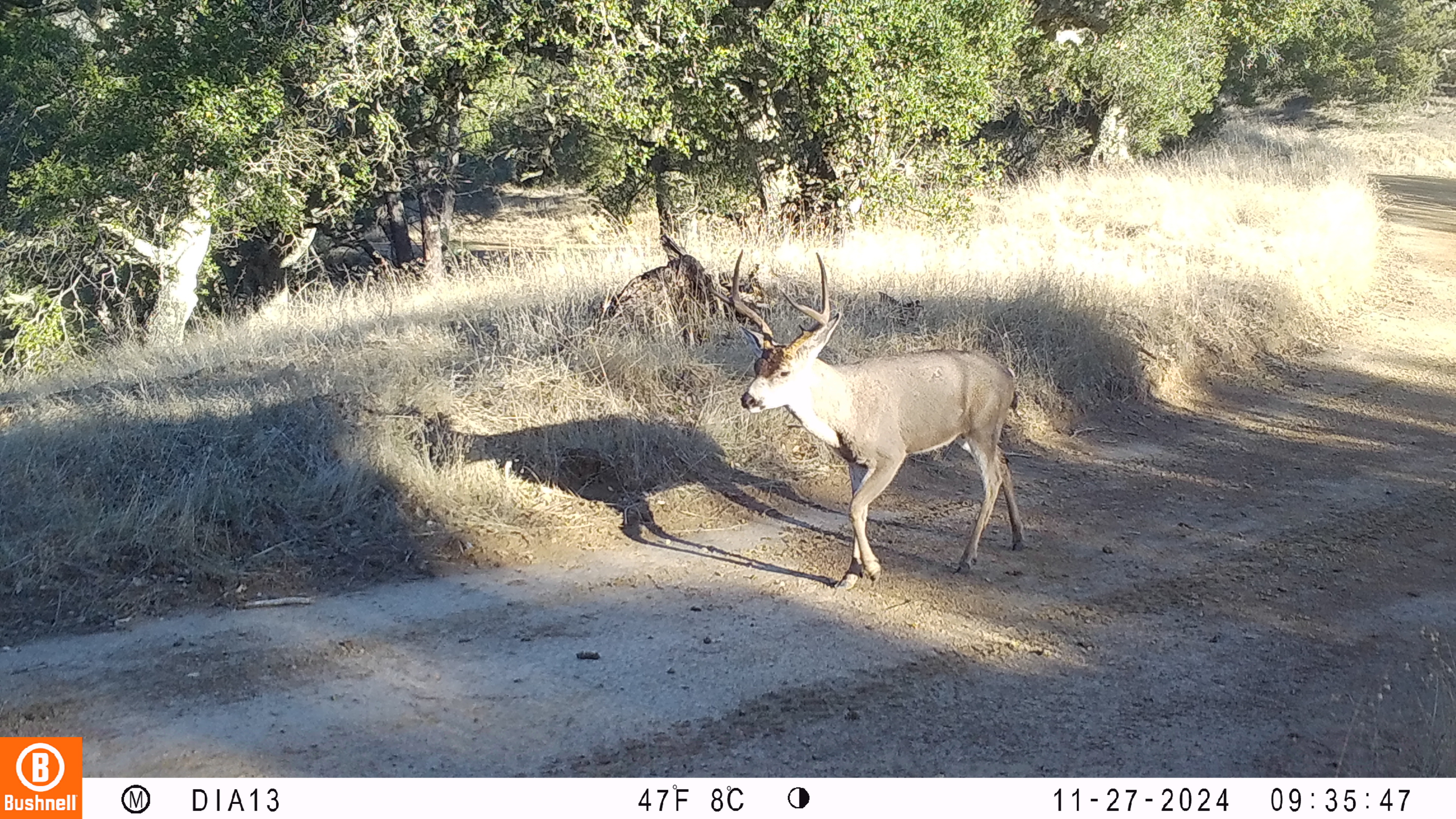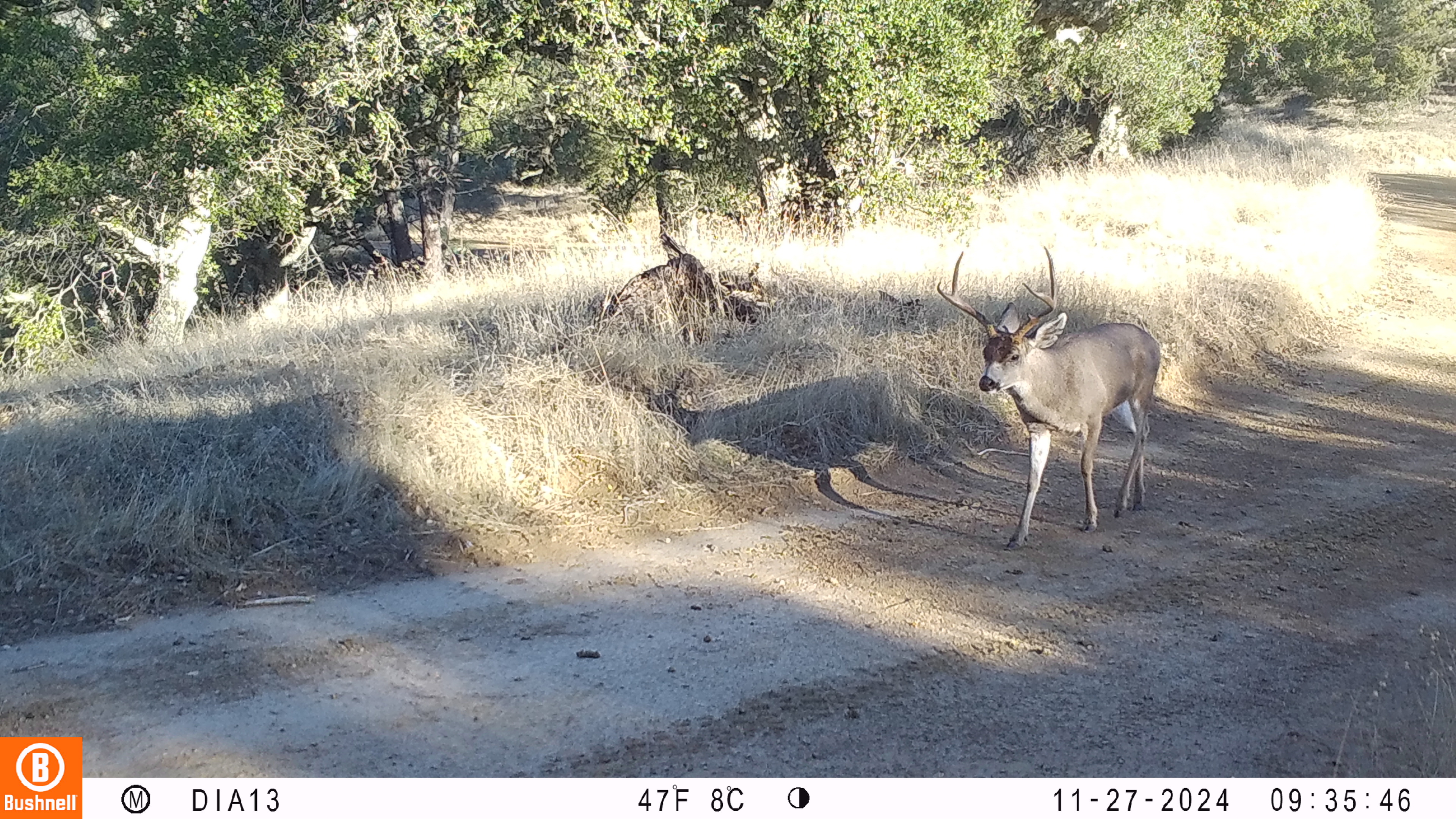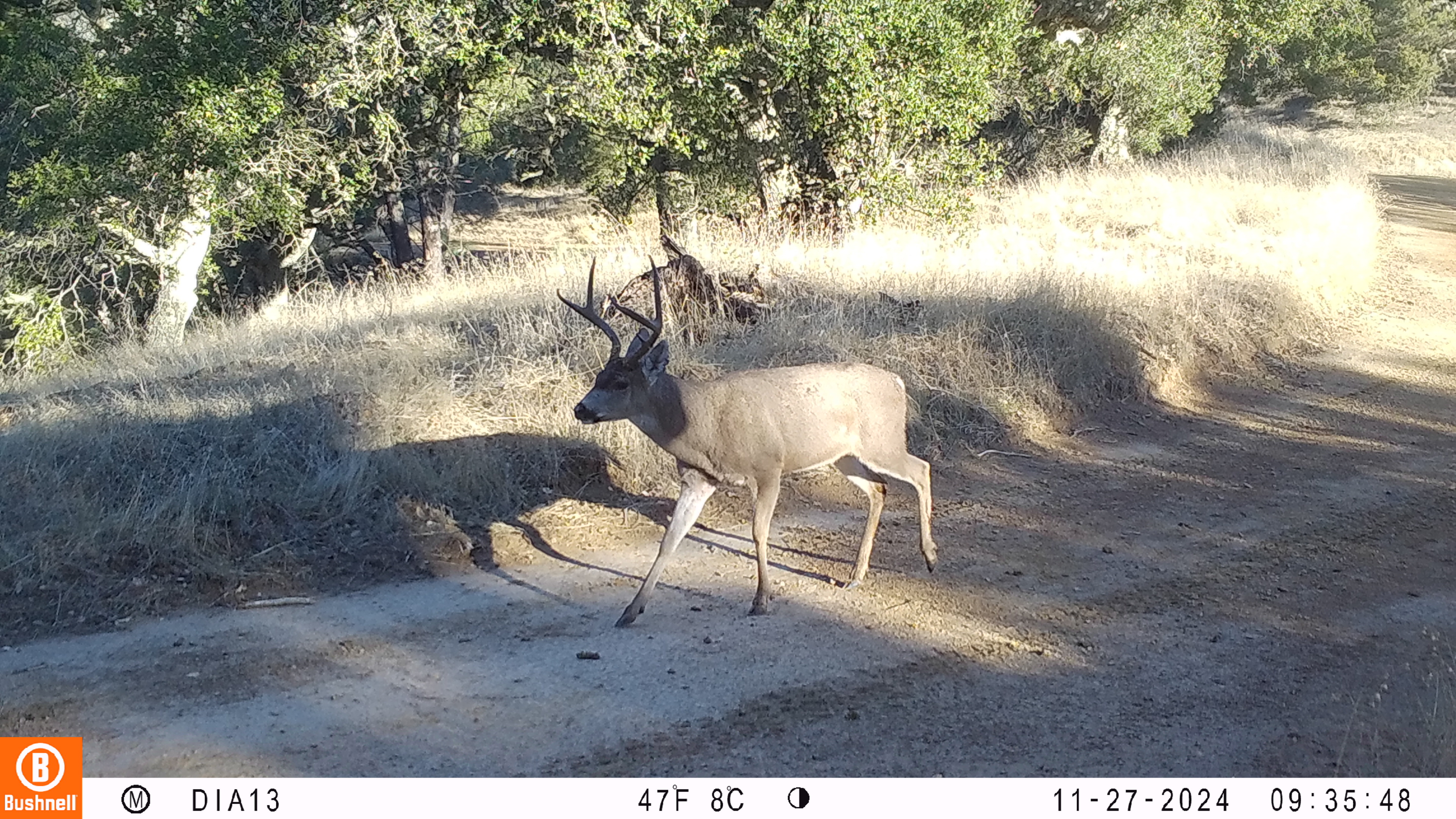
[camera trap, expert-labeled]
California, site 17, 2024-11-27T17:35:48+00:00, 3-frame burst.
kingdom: Animalia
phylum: Chordata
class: Mammalia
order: Artiodactyla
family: Cervidae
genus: Odocoileus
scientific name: Odocoileus hemionus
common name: mule deer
Mule deer (Odocoileus hemionus).